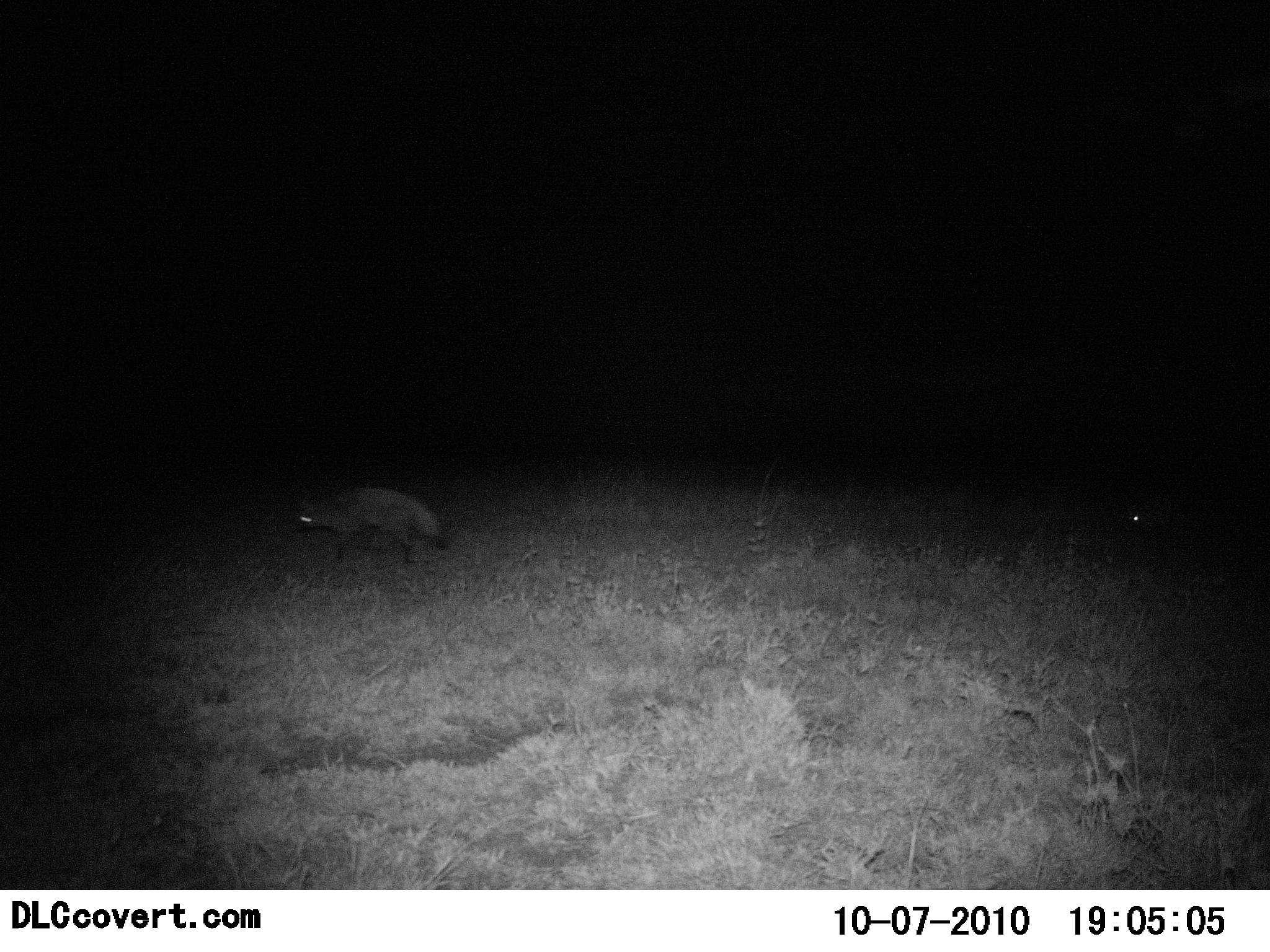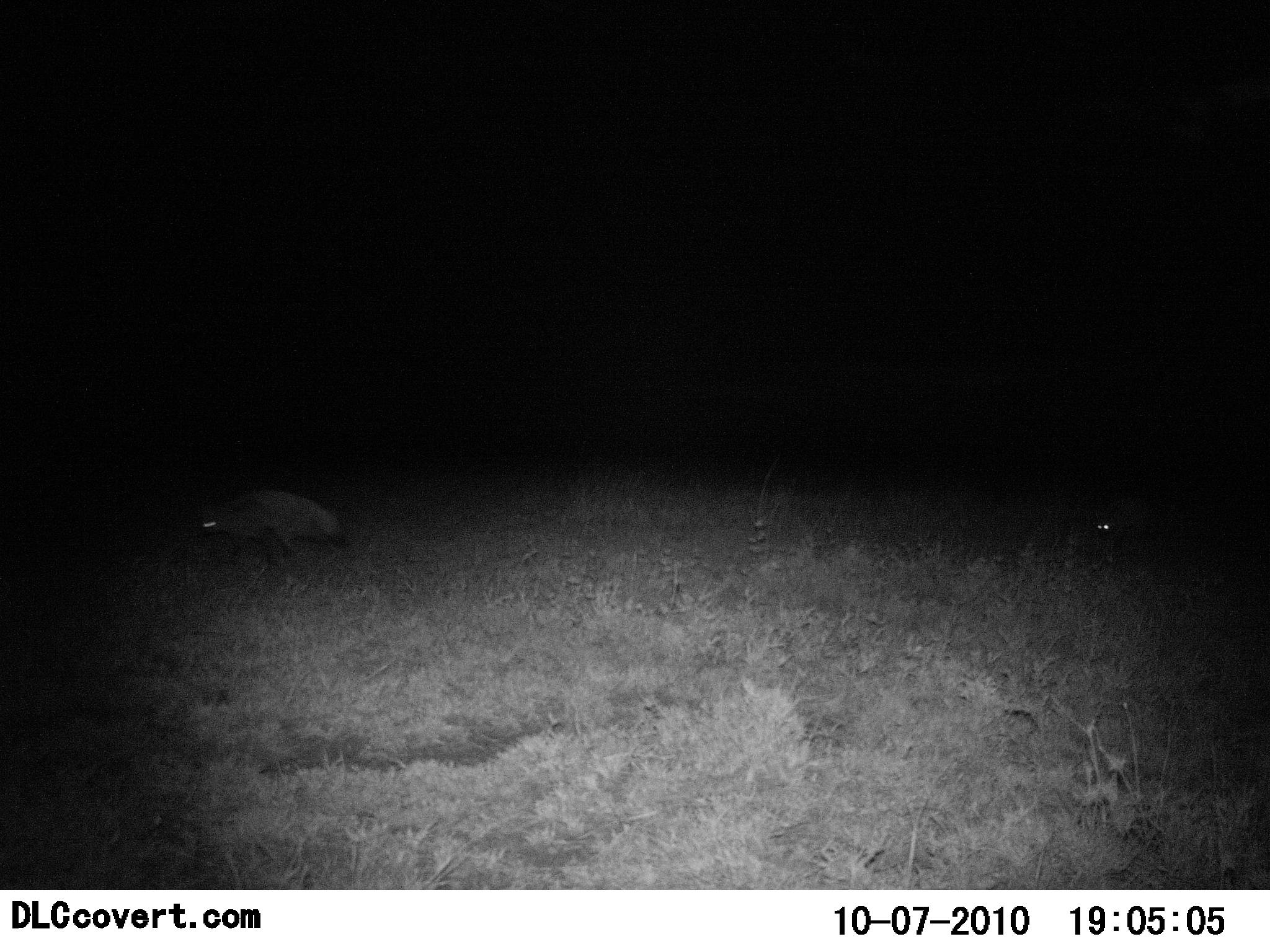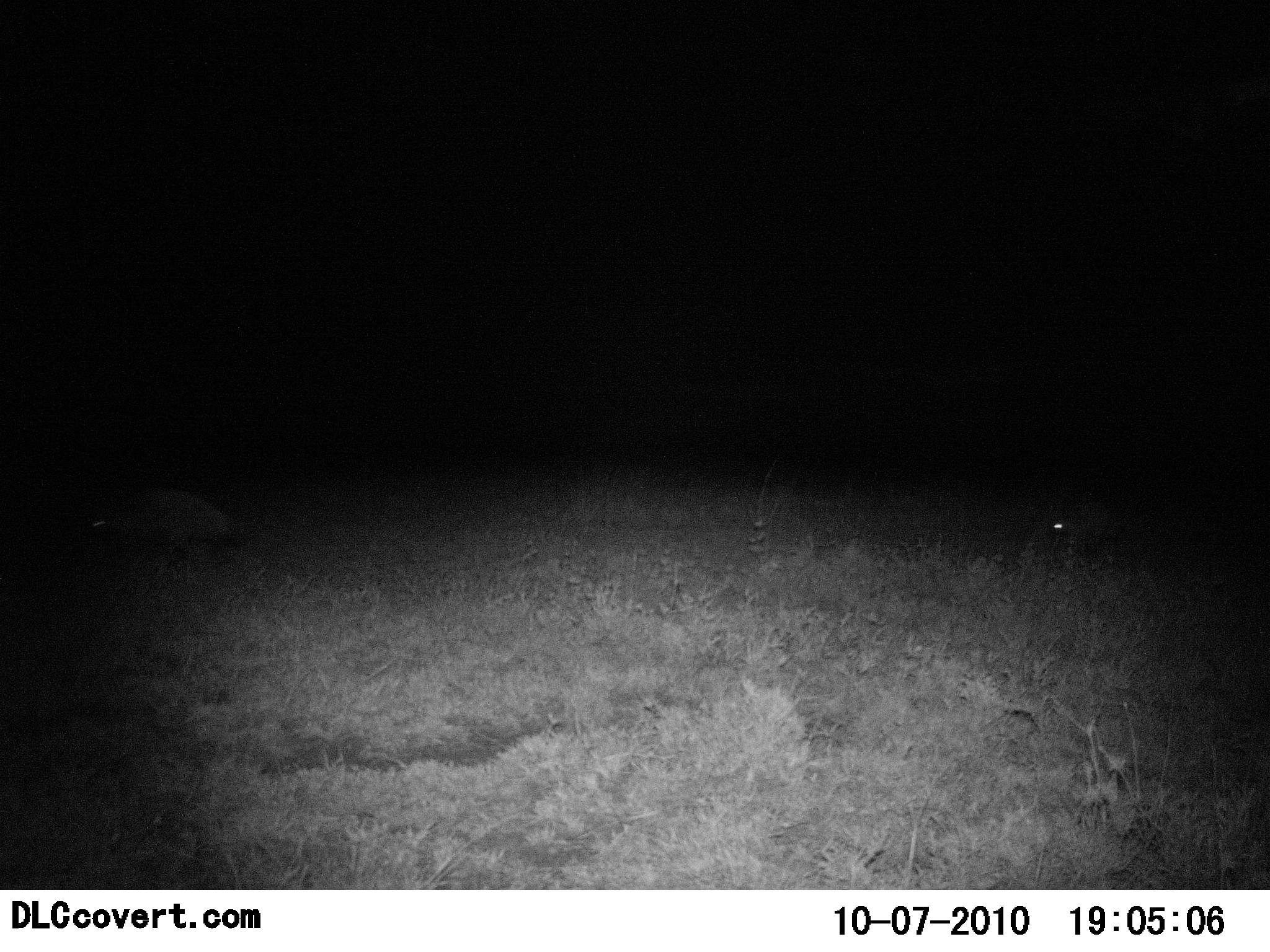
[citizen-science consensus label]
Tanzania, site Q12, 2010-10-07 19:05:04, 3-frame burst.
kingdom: Animalia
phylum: Chordata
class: Mammalia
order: Carnivora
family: Canidae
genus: Otocyon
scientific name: Otocyon megalotis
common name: bat-eared fox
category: batearedfox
Batearedfox (bat-eared fox) (Otocyon megalotis), count 2. Behavior (volunteer vote fractions): standing 0%, resting 0%, moving 100%, interacting 0%. Young present (vote fraction): 0%. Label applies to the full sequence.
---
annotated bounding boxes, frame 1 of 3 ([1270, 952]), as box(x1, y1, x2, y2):
animal: box(286, 483, 454, 575); box(1123, 486, 1214, 545)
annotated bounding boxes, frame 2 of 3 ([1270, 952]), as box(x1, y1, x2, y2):
animal: box(183, 482, 362, 578); box(1077, 496, 1176, 572)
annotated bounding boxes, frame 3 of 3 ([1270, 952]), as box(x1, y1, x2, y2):
animal: box(75, 484, 248, 575); box(1036, 498, 1157, 564)